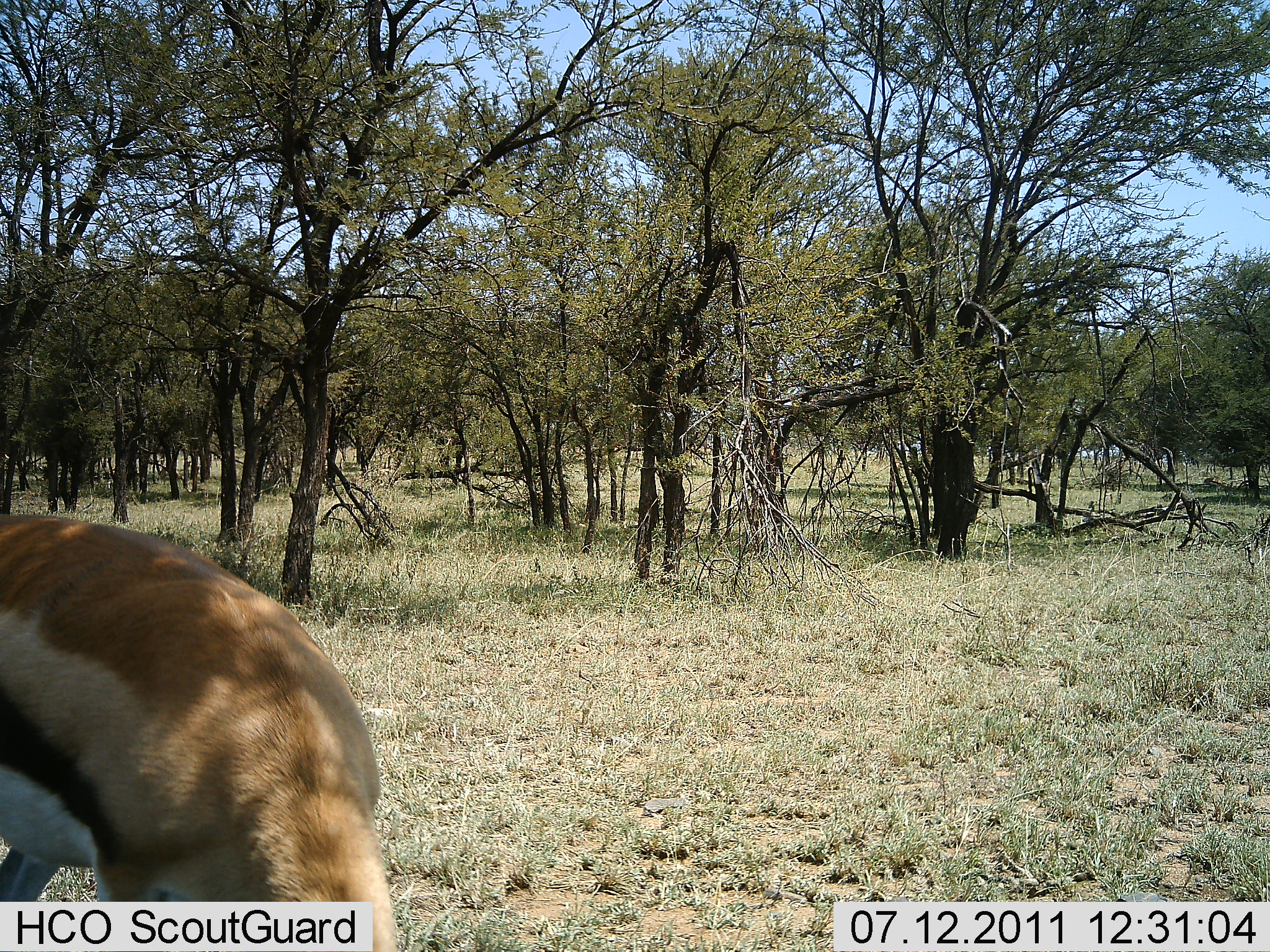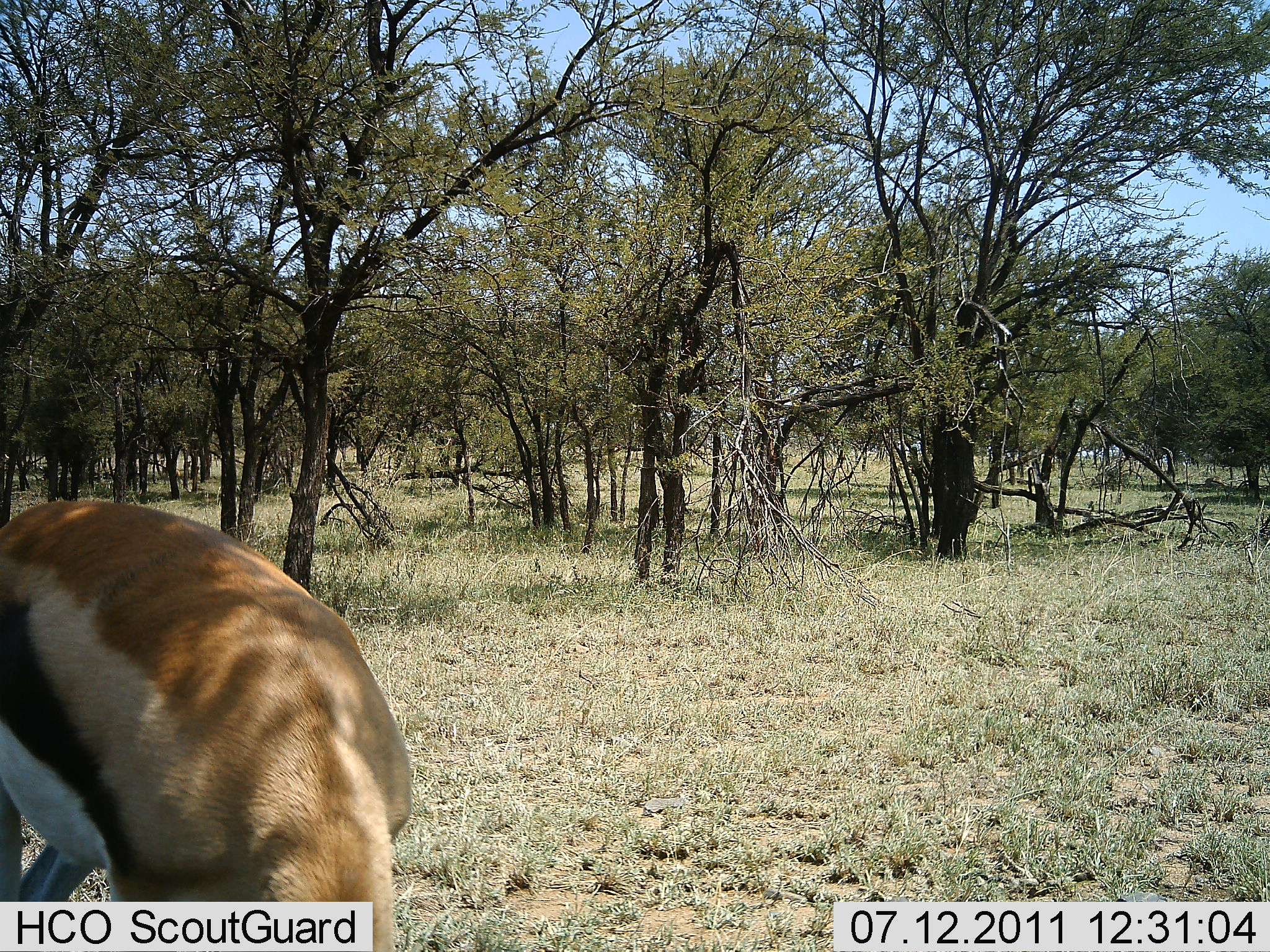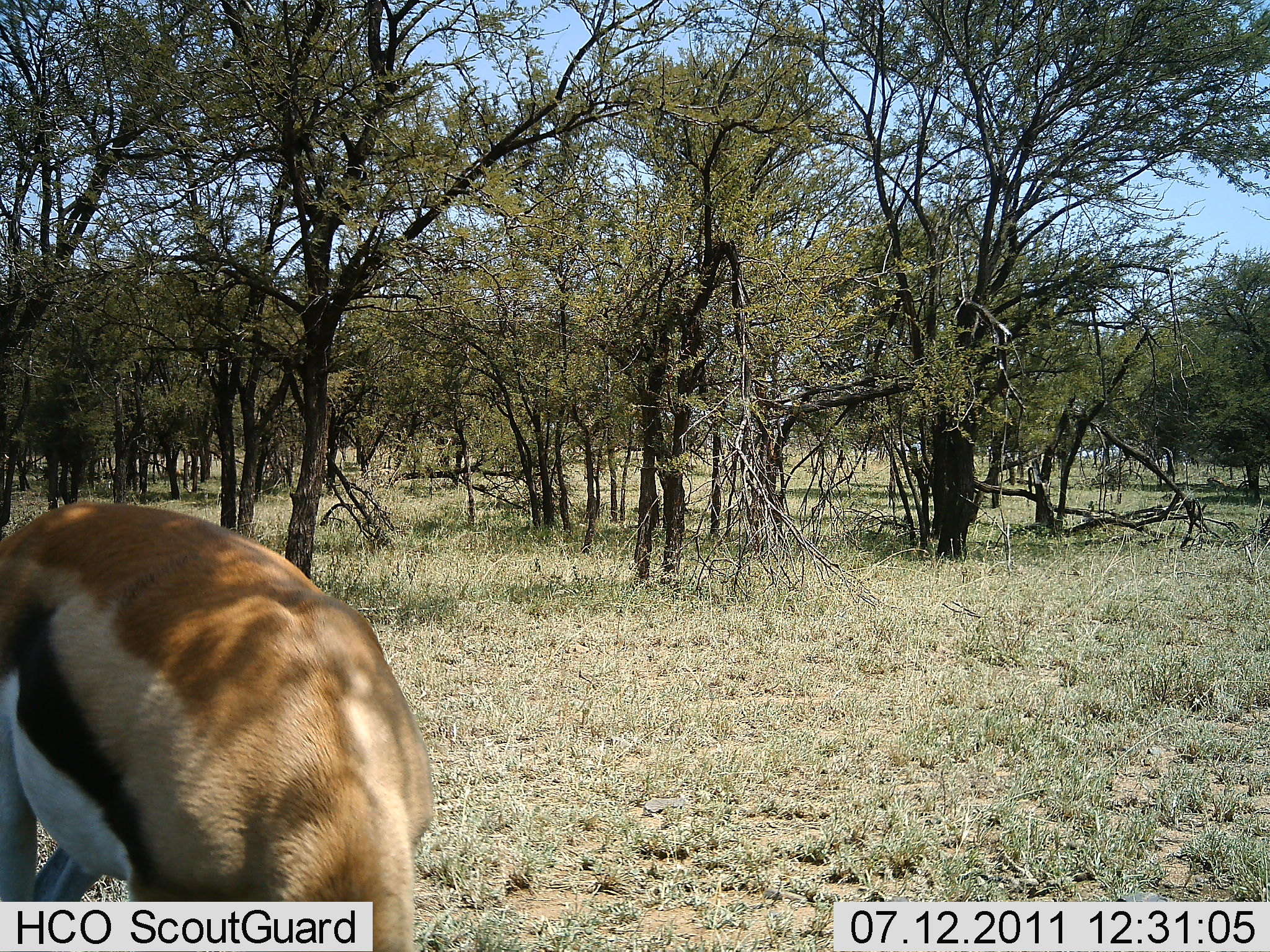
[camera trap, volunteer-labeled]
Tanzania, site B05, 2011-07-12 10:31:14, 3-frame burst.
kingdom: Animalia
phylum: Chordata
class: Mammalia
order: Artiodactyla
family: Bovidae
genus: Eudorcas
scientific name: Eudorcas thomsonii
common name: thomson's gazelle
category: gazellethomsons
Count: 1.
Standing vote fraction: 17%.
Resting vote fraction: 0%.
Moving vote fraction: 25%.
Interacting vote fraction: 0%.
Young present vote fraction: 0%.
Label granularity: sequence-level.